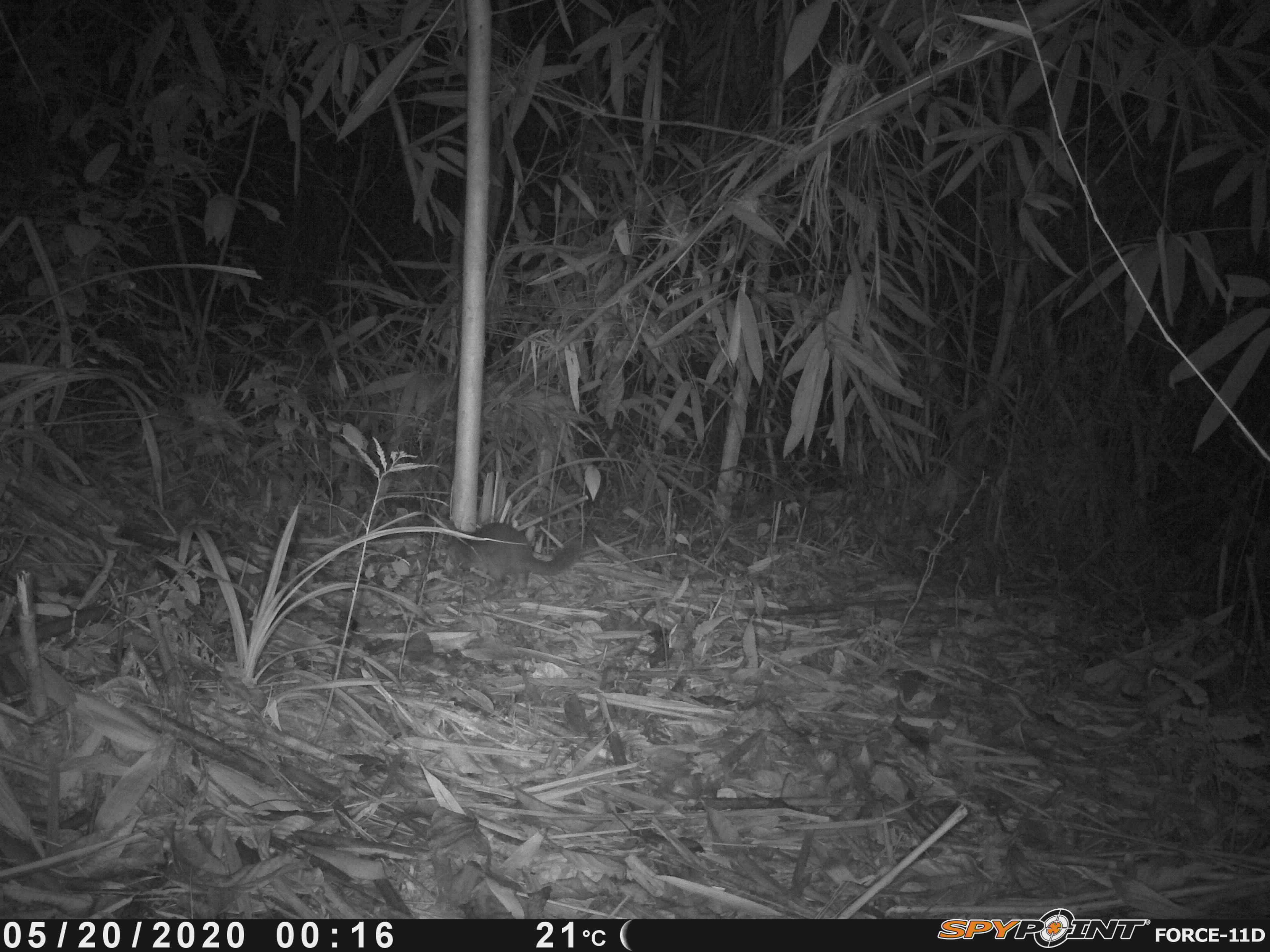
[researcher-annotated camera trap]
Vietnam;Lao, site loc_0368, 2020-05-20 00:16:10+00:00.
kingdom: Animalia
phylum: Chordata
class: Mammalia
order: Carnivora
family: Mustelidae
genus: Melogale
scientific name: Melogale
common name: ferret badger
Ferret badger (Melogale). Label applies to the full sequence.